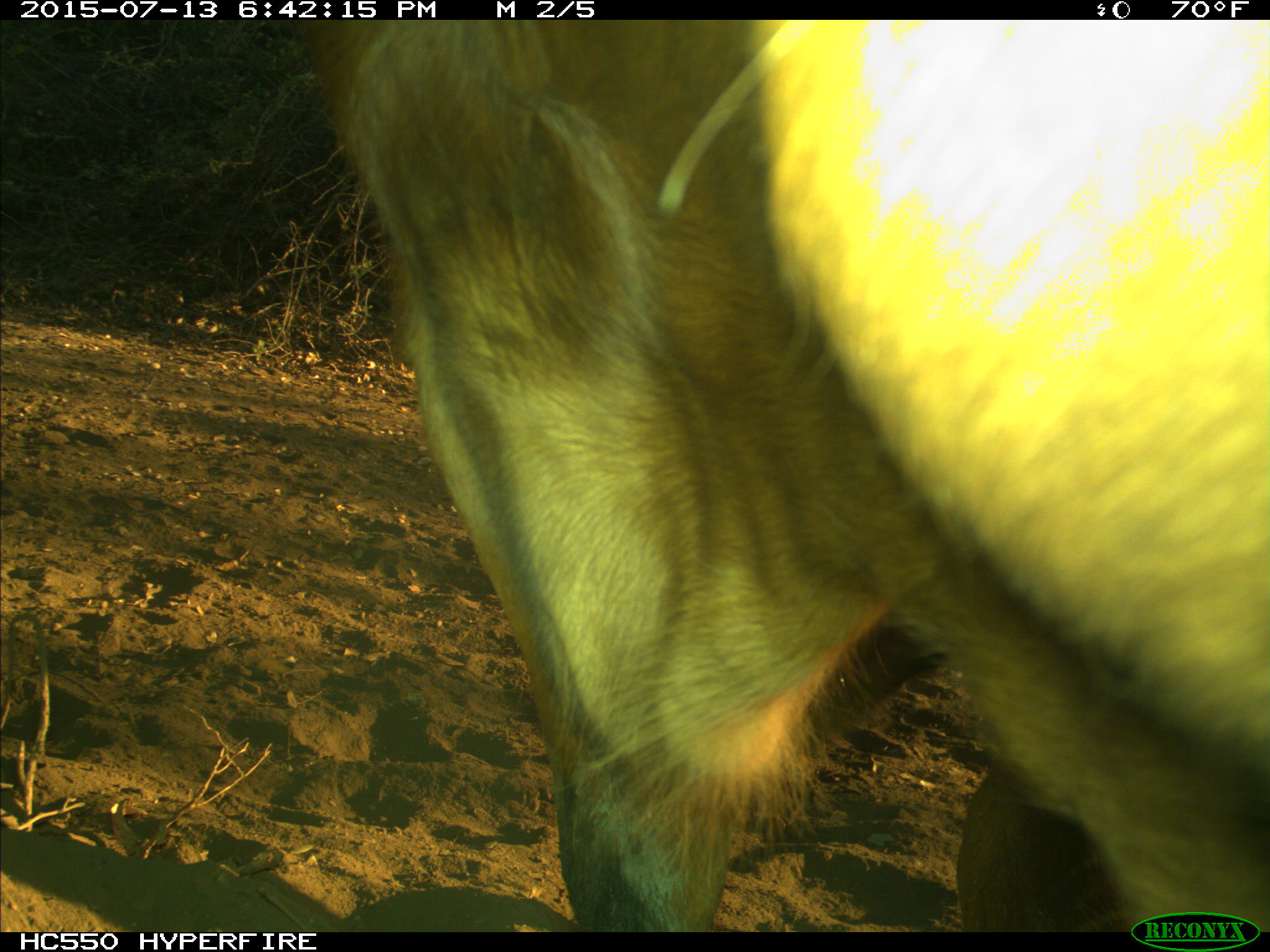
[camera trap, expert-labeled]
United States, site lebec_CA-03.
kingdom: Animalia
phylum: Chordata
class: Mammalia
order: Artiodactyla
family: Bovidae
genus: Bos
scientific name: Bos taurus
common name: domestic cow